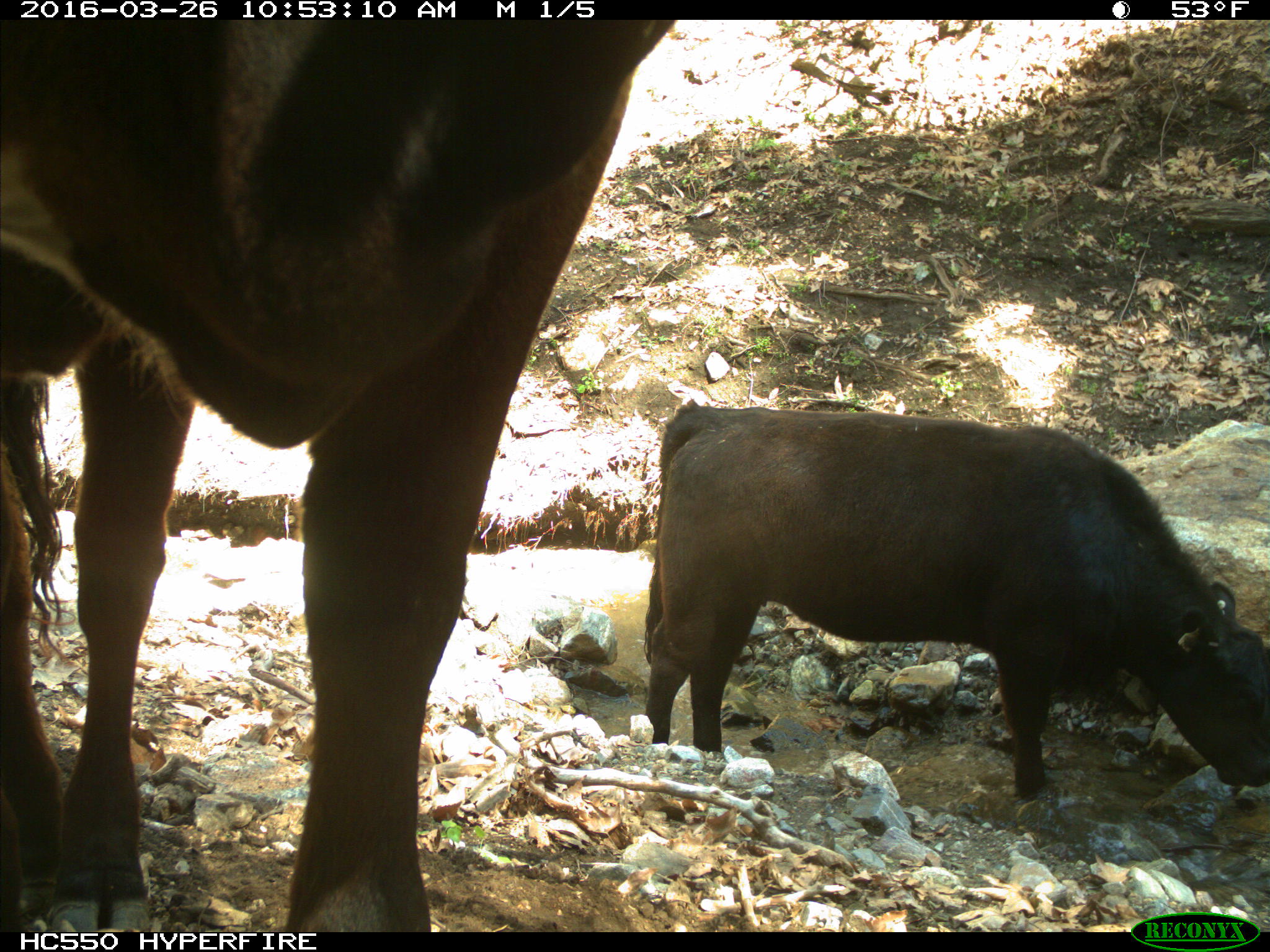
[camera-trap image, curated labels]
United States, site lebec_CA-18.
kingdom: Animalia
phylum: Chordata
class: Mammalia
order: Artiodactyla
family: Bovidae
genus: Bos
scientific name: Bos taurus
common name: domestic cow